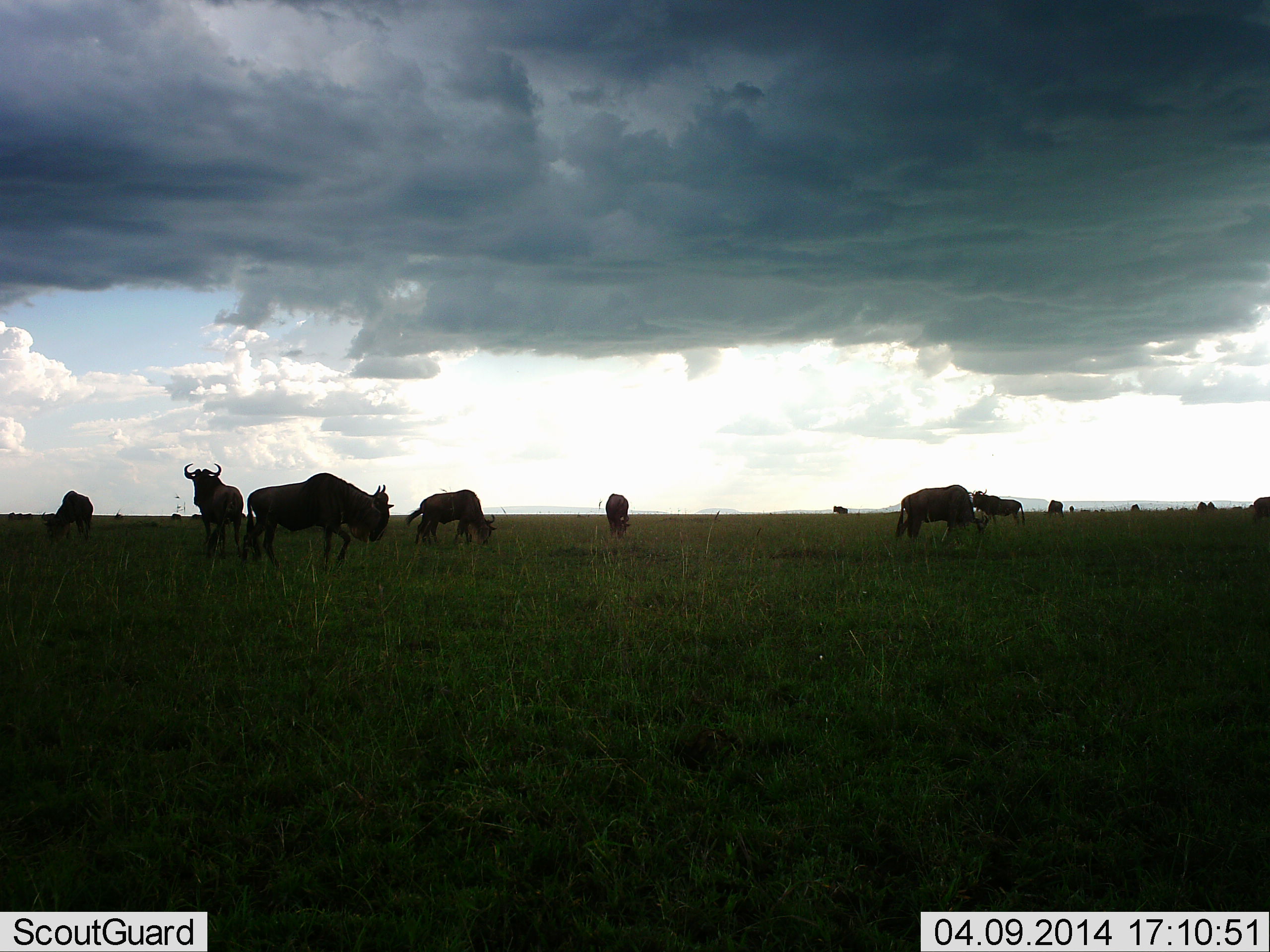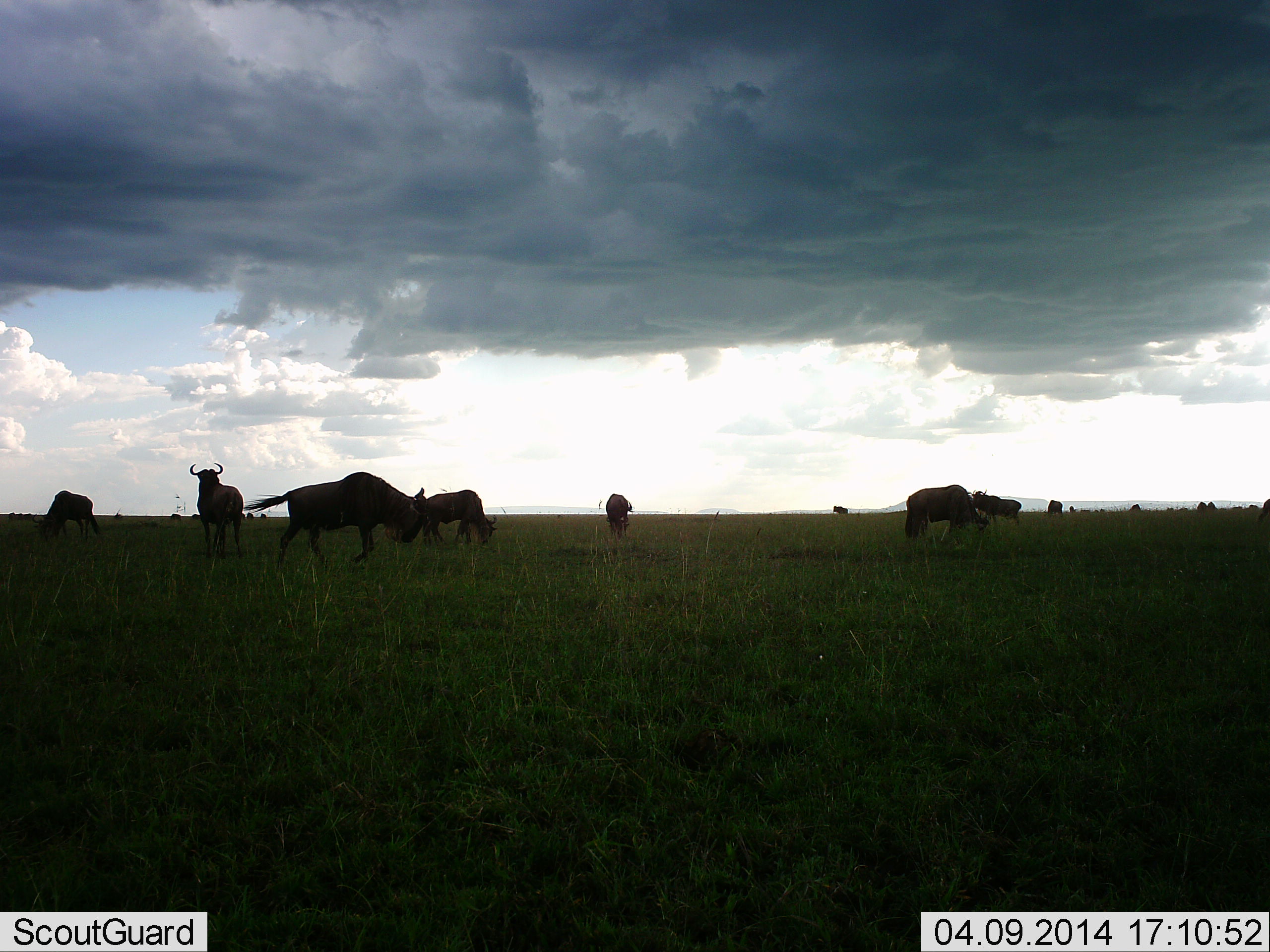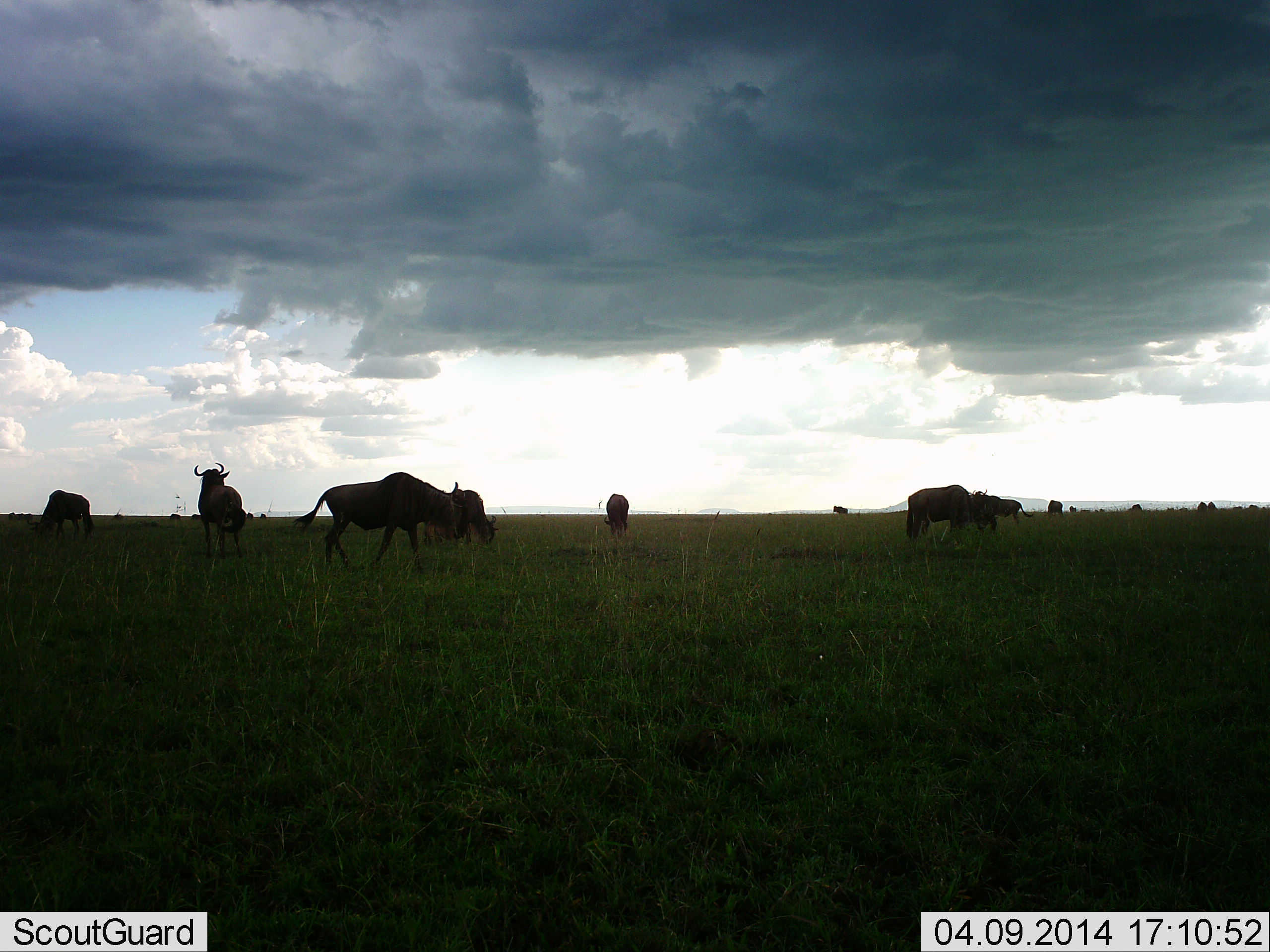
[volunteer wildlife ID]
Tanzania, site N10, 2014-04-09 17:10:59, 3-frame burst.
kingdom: Animalia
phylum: Chordata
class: Mammalia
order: Artiodactyla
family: Bovidae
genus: Connochaetes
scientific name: Connochaetes taurinus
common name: blue wildebeest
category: wildebeest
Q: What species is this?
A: Wildebeest (blue wildebeest) (Connochaetes taurinus).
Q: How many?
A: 11-50.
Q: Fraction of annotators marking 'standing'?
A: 74%.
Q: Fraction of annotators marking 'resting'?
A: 3%.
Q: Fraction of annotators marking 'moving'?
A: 55%.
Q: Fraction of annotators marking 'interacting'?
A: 0%.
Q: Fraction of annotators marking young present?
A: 3%.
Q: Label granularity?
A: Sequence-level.